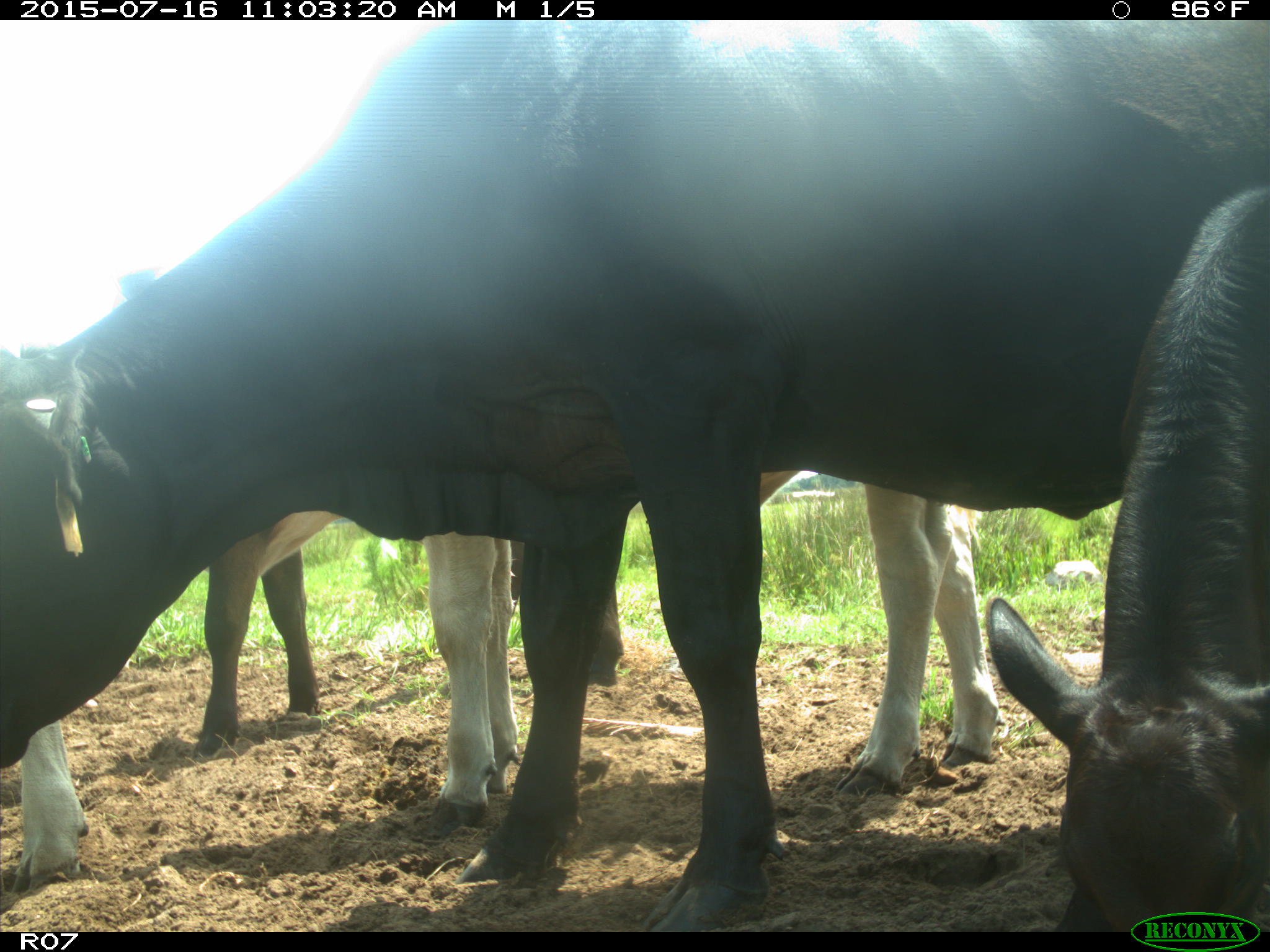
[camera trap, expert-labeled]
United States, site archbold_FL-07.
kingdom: Animalia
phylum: Chordata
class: Mammalia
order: Artiodactyla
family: Bovidae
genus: Bos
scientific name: Bos taurus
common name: domestic cow